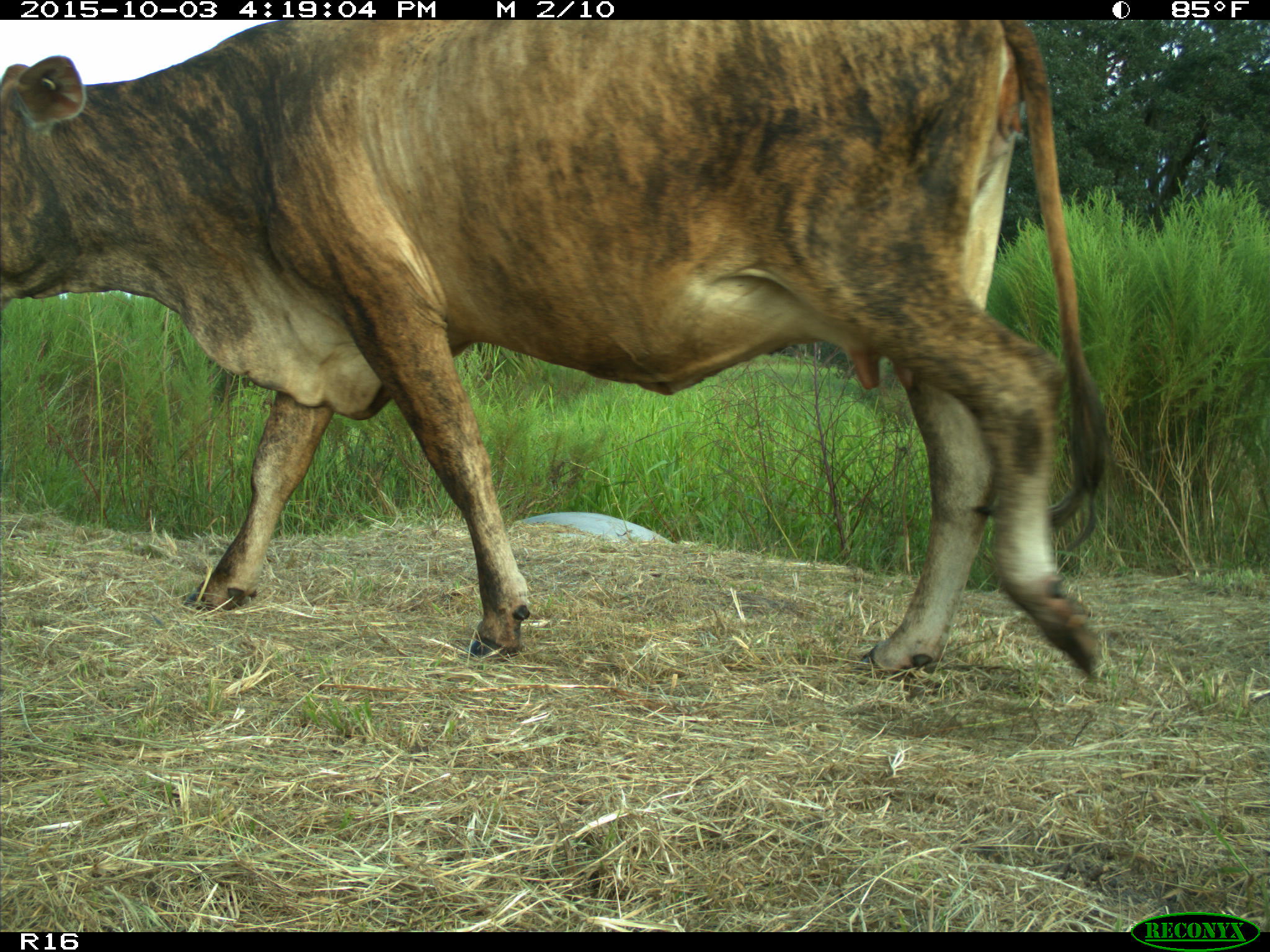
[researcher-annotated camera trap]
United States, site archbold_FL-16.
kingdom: Animalia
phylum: Chordata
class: Mammalia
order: Artiodactyla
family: Bovidae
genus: Bos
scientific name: Bos taurus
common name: domestic cow